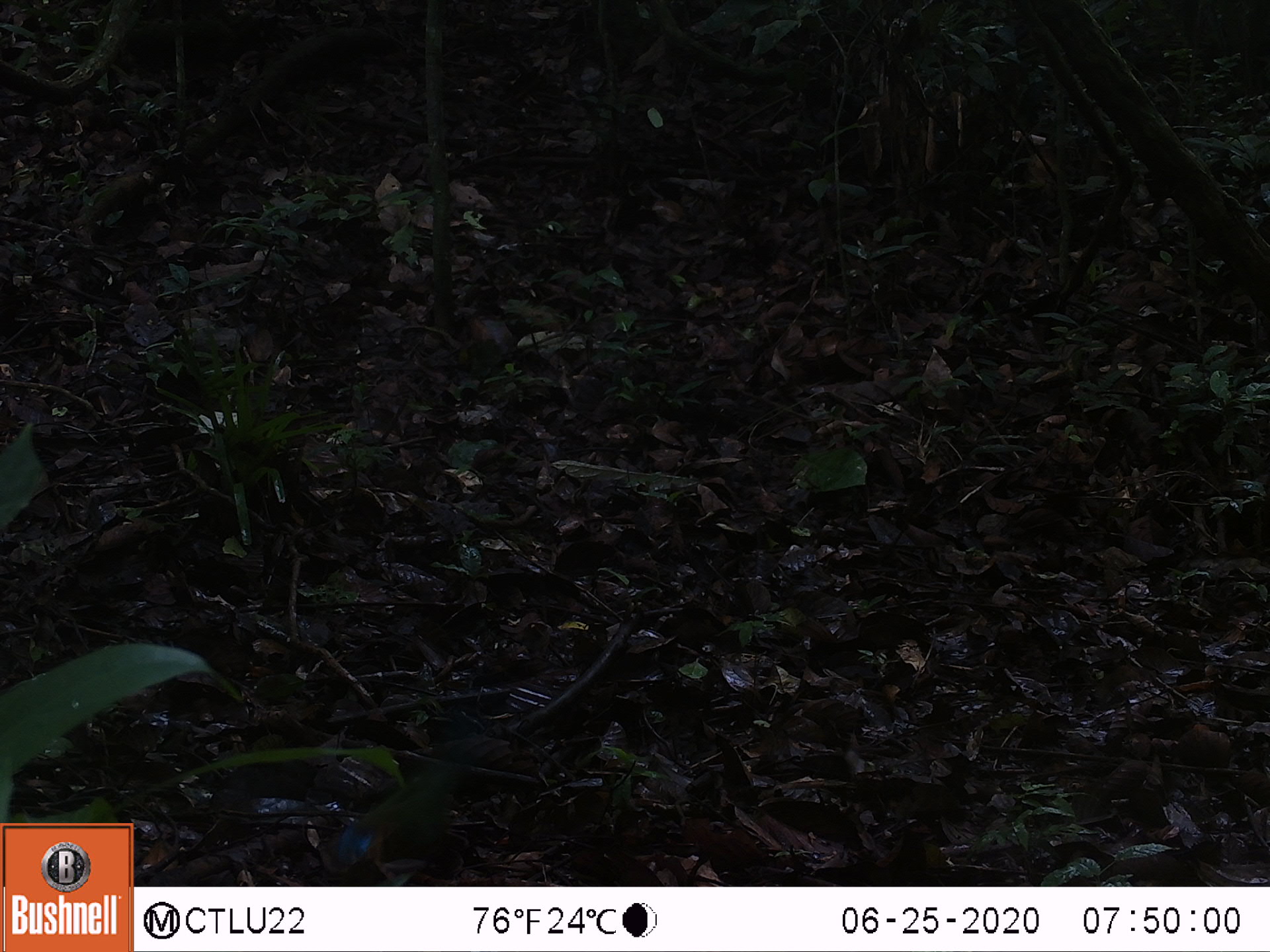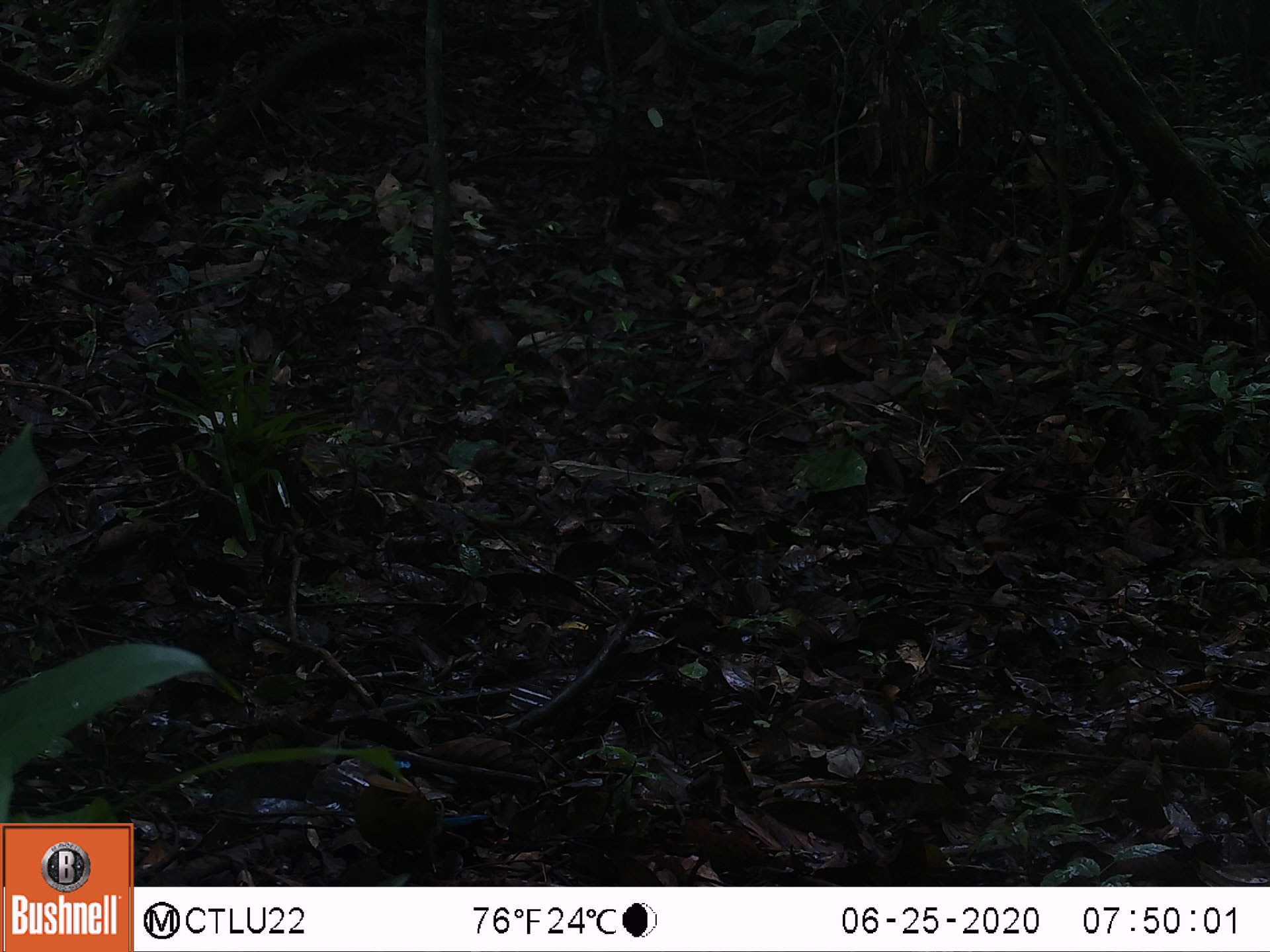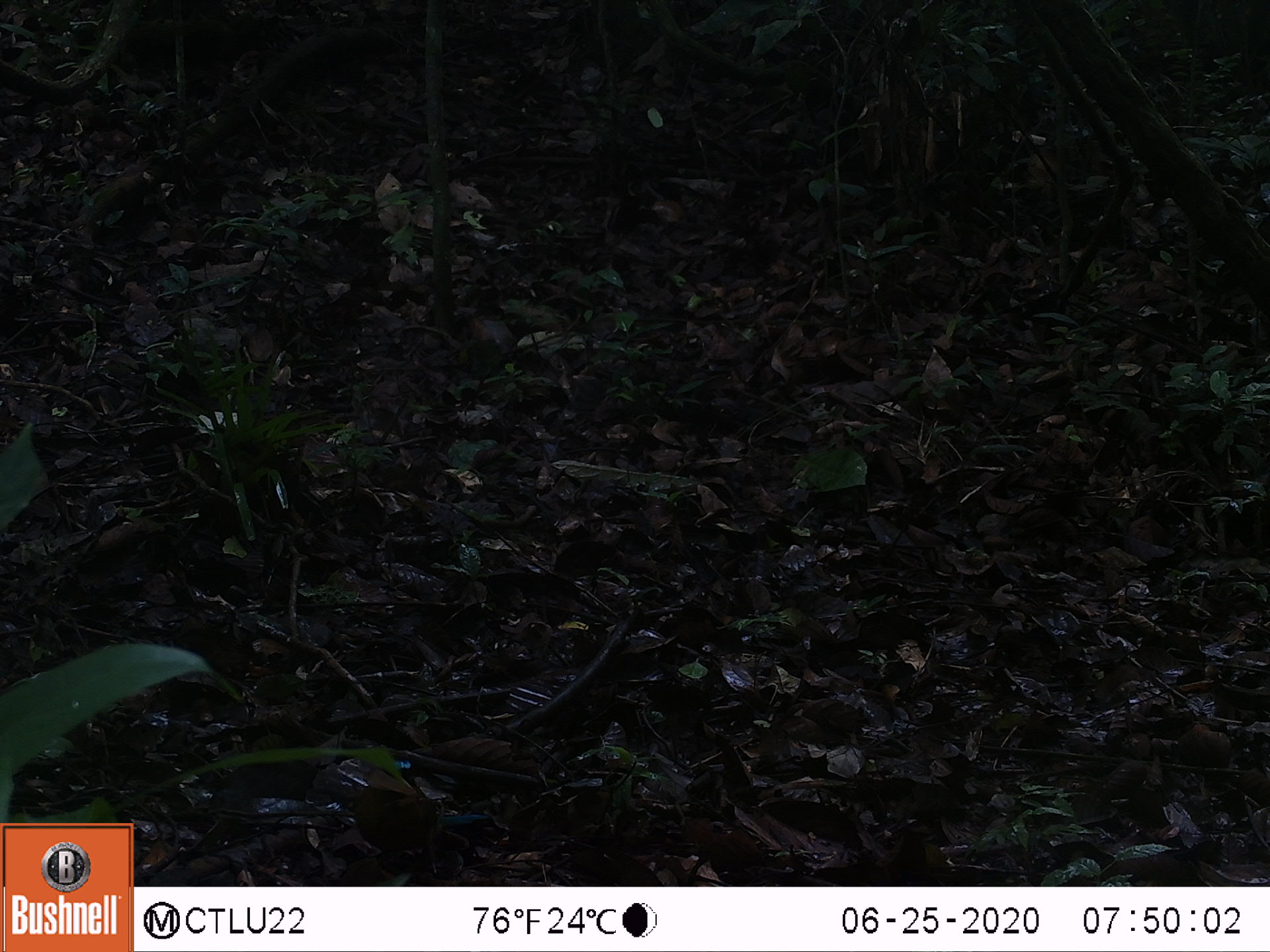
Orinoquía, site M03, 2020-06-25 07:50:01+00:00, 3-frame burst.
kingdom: Animalia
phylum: Chordata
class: Aves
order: Coraciiformes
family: Momotidae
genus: Momotus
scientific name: Momotus momota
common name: amazonian motmot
Amazonian motmot (Momotus momota).